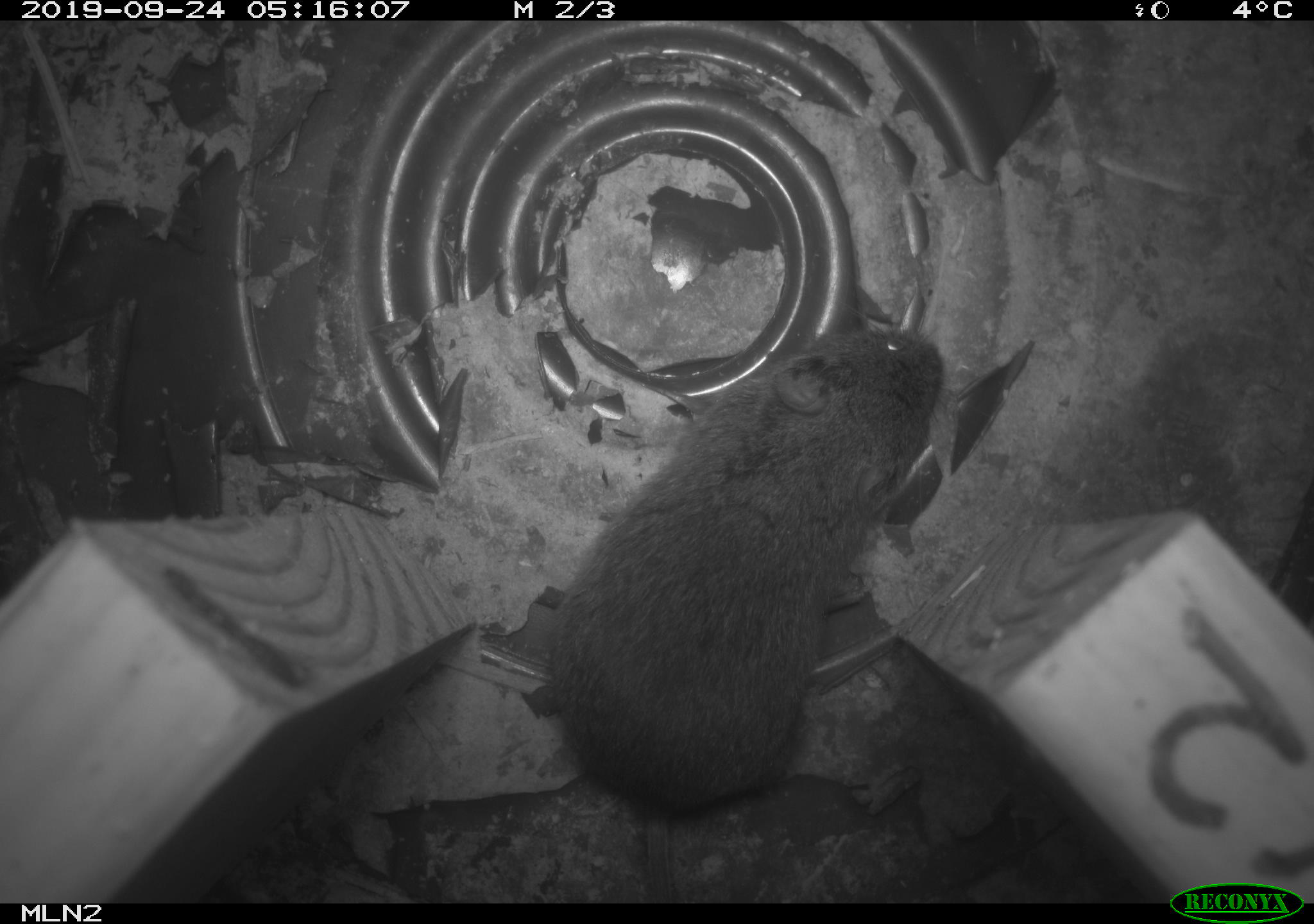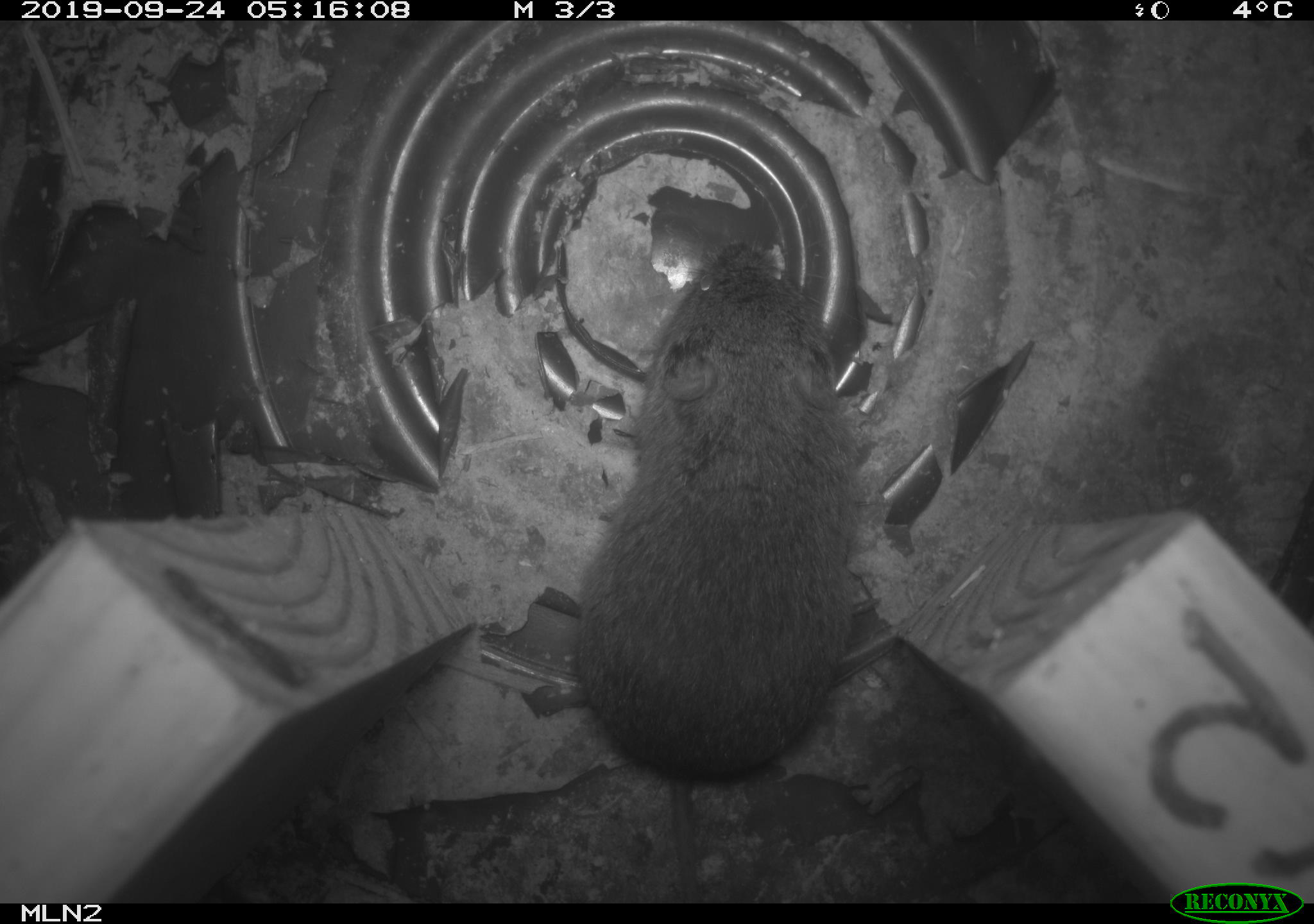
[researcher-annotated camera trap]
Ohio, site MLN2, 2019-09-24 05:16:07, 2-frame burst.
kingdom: Animalia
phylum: Chordata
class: Mammalia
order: Rodentia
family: Cricetidae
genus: Microtus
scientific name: Microtus pennsylvanicus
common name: meadow vole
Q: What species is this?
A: Meadow vole (Microtus pennsylvanicus).